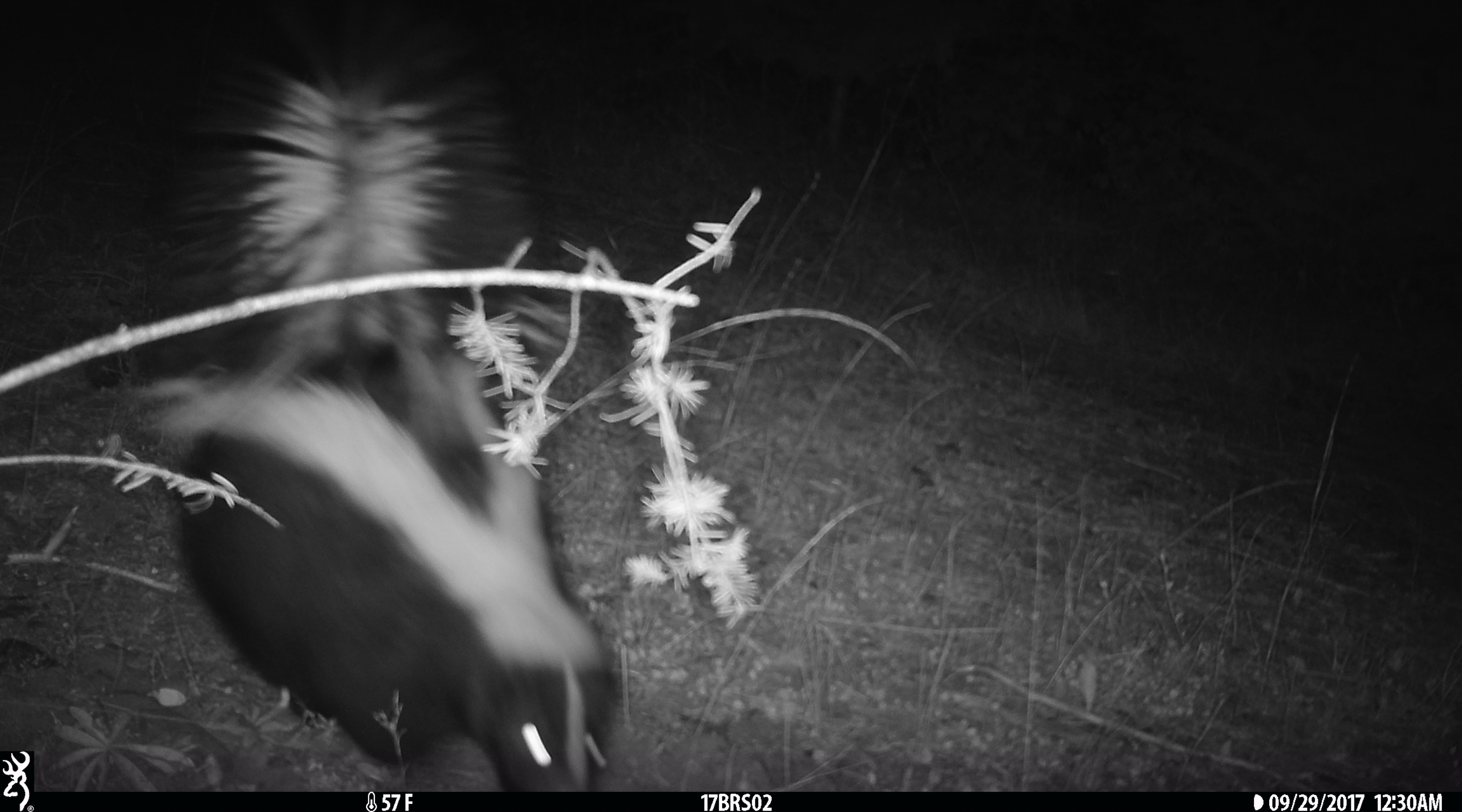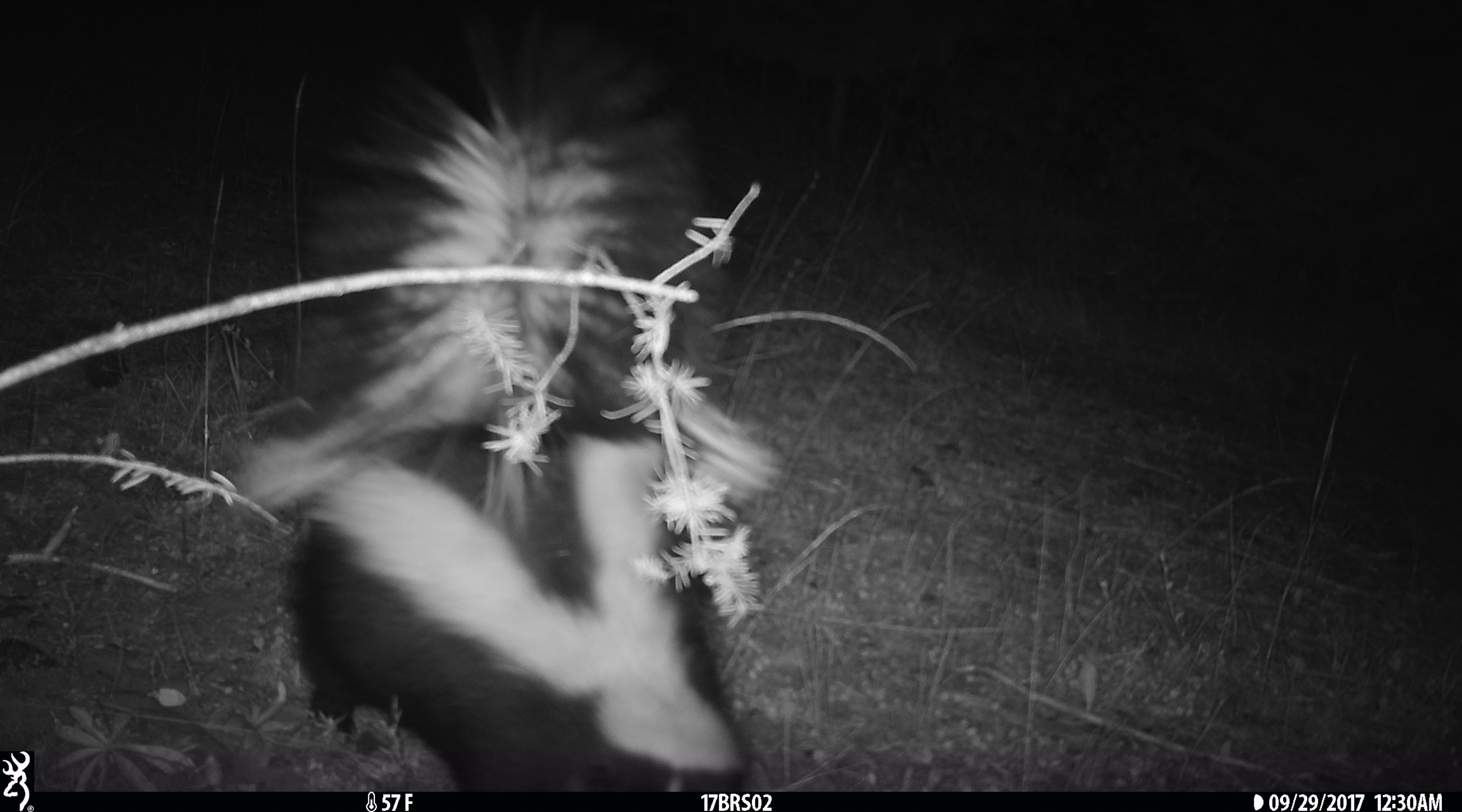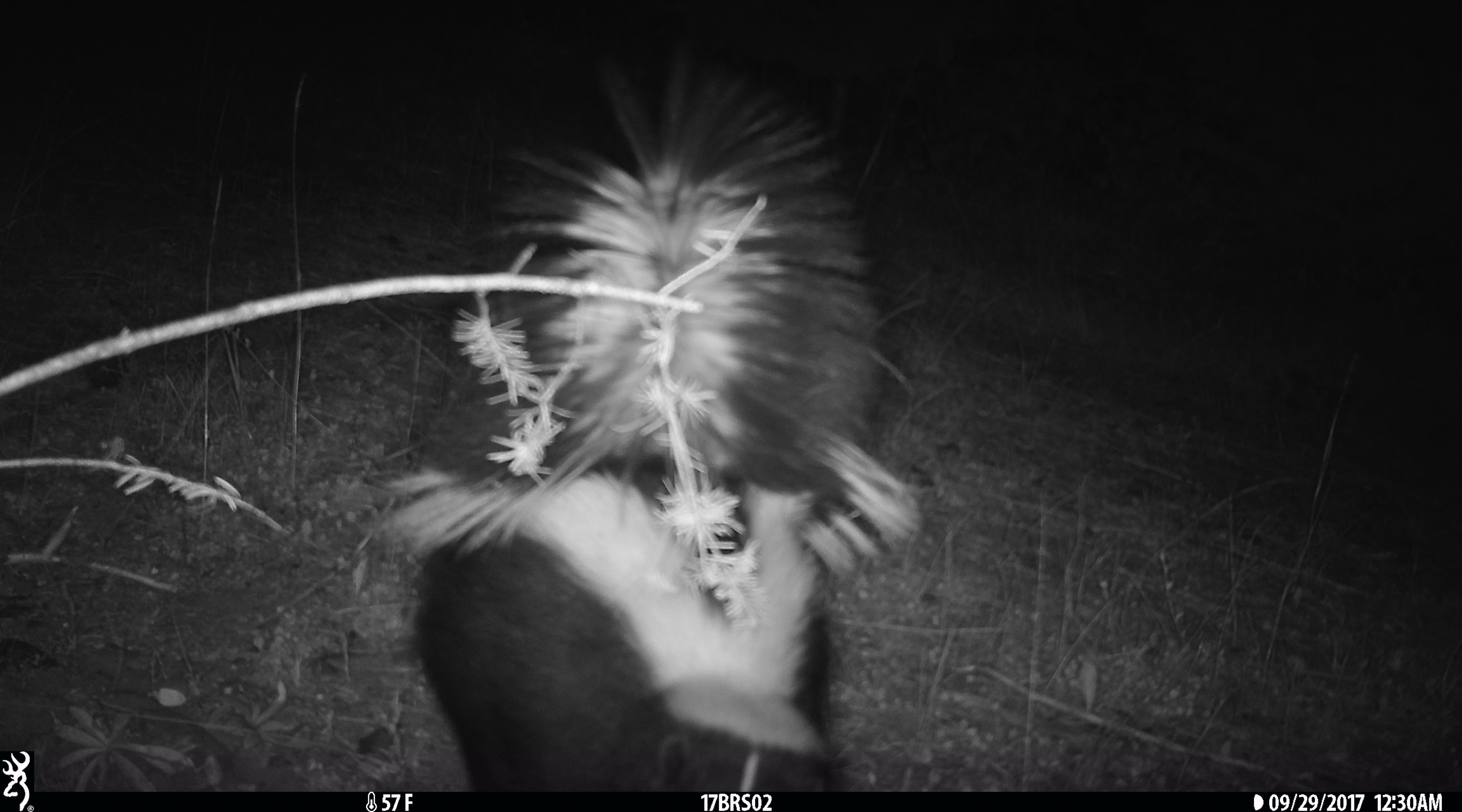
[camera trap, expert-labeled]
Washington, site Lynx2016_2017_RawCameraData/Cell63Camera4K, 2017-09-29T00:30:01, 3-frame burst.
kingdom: Animalia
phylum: Chordata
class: Mammalia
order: Carnivora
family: Mephitidae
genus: Mephitis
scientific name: Mephitis mephitis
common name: striped skunk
Mephitis mephitis (striped skunk). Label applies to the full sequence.